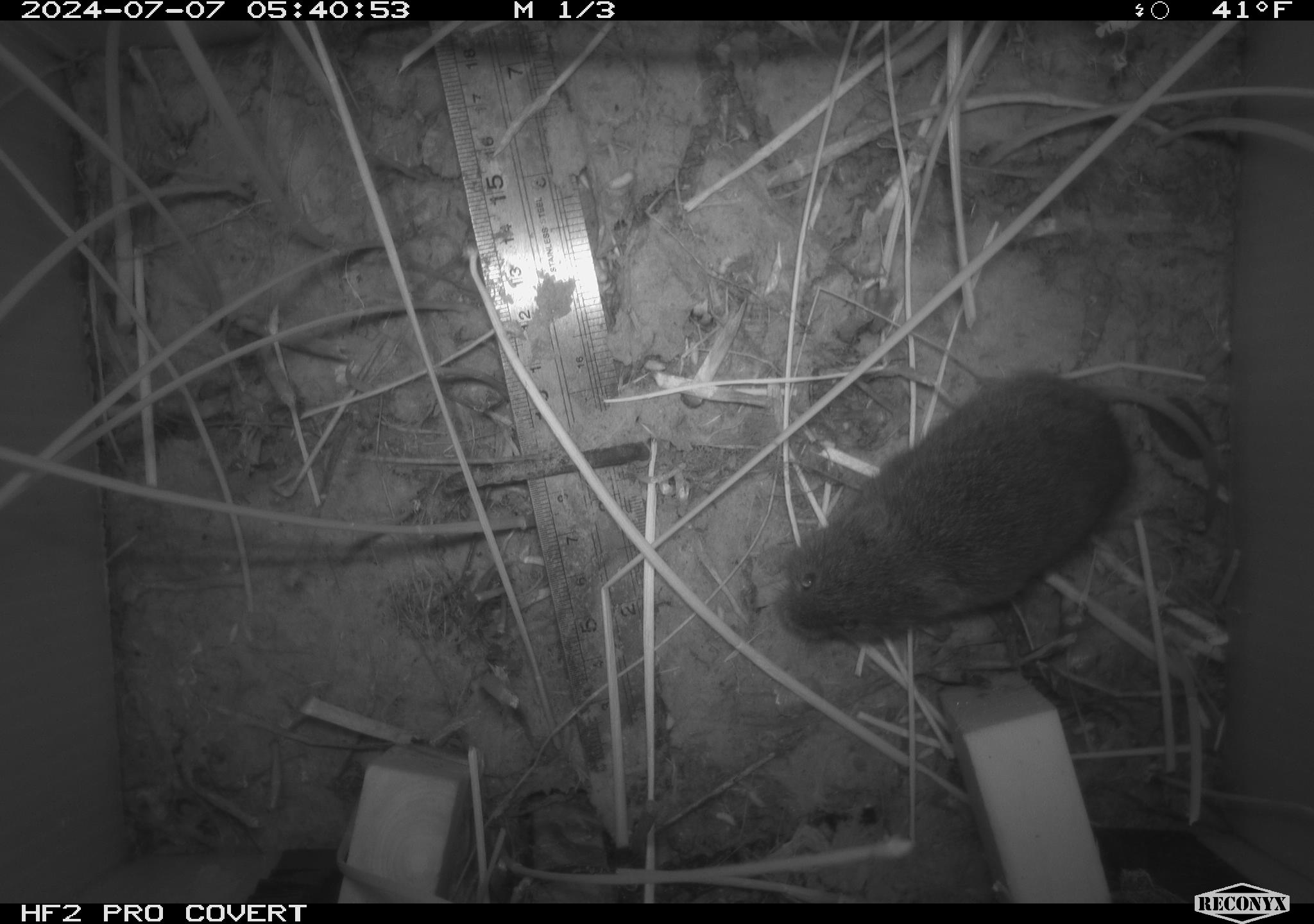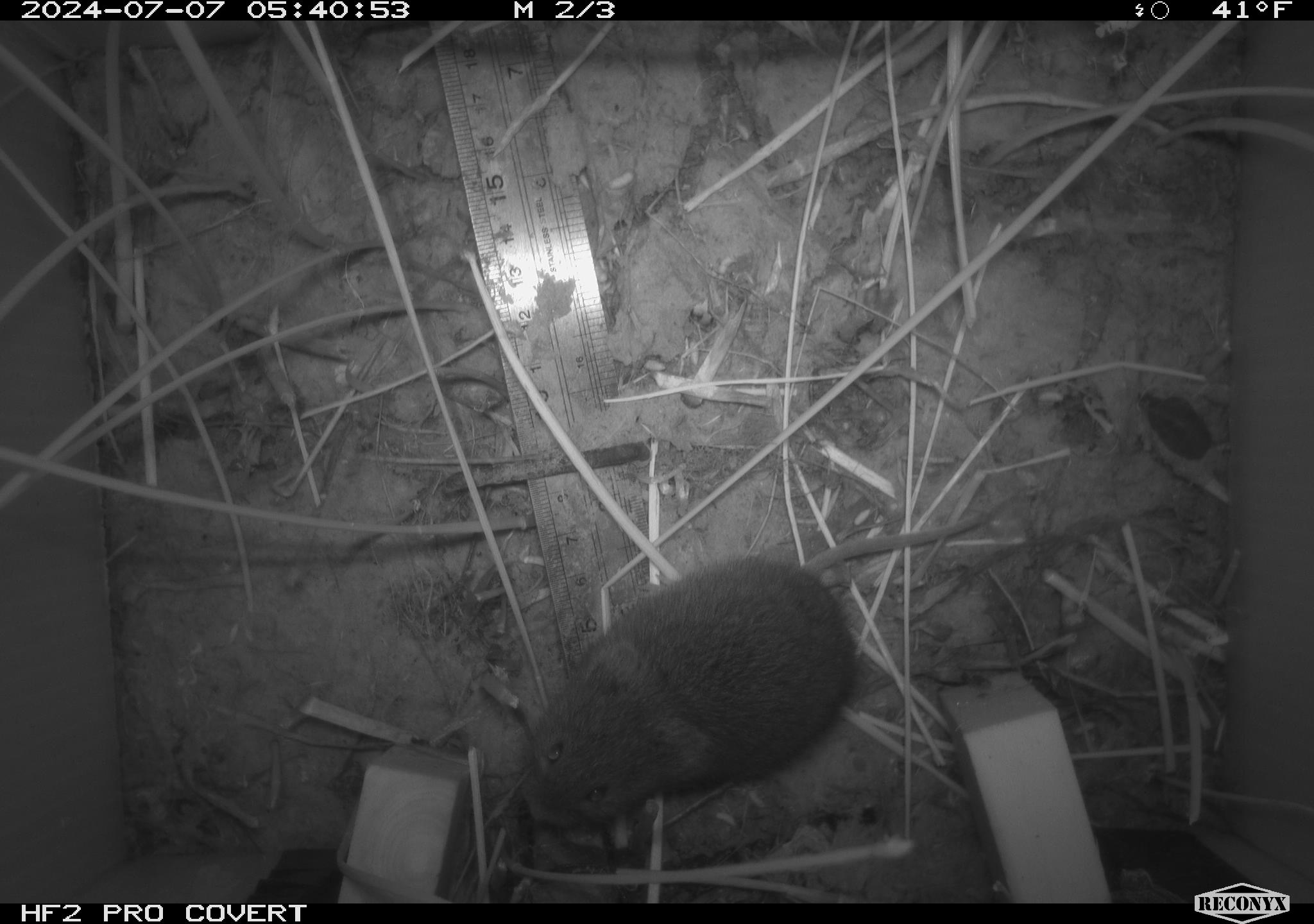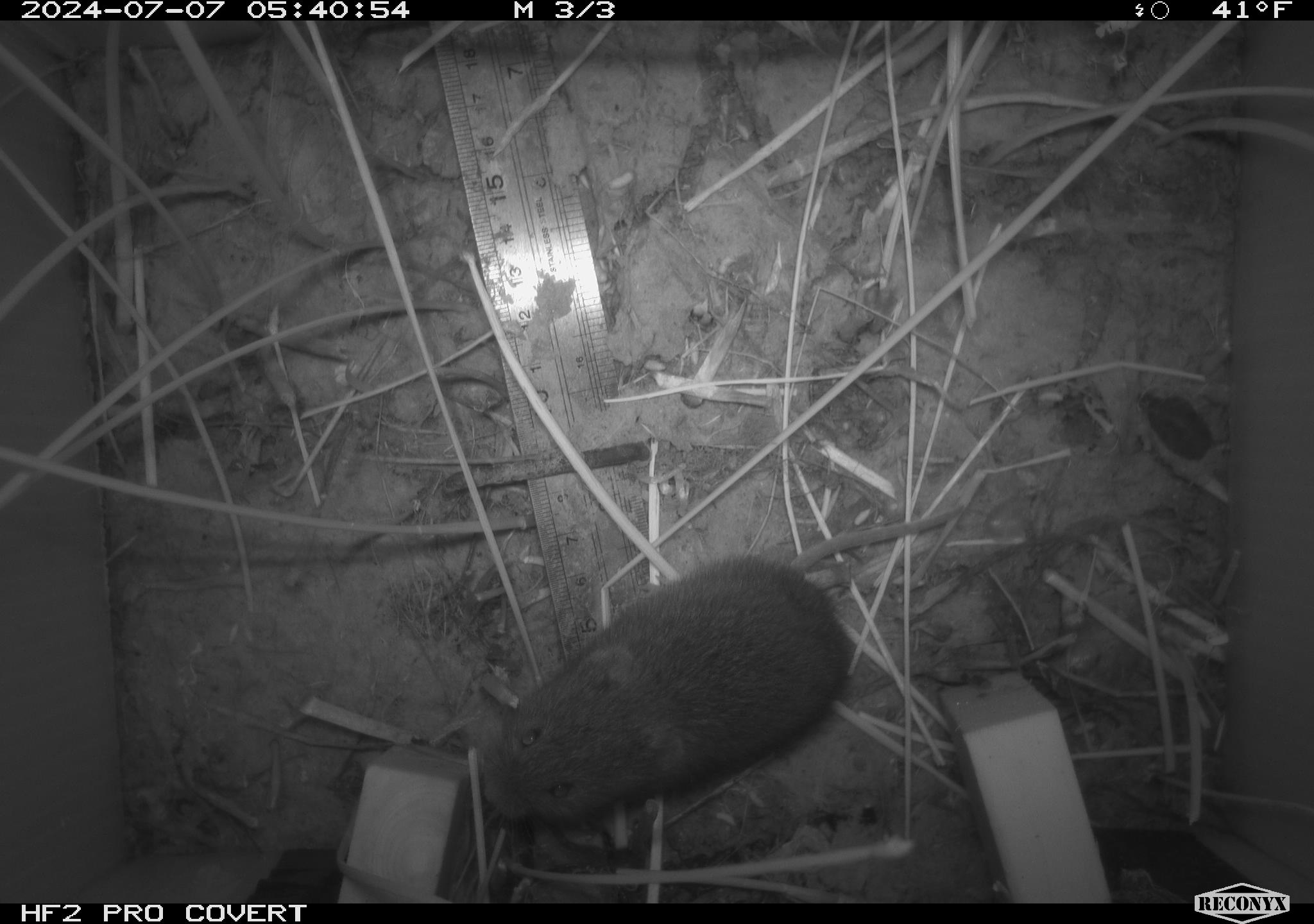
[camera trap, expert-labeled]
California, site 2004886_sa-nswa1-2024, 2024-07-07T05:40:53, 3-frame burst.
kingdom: Animalia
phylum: Chordata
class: Mammalia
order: Rodentia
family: Cricetidae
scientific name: Arvicolinae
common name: voles, lemmings, and muskrats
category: arvicolinae subfamily